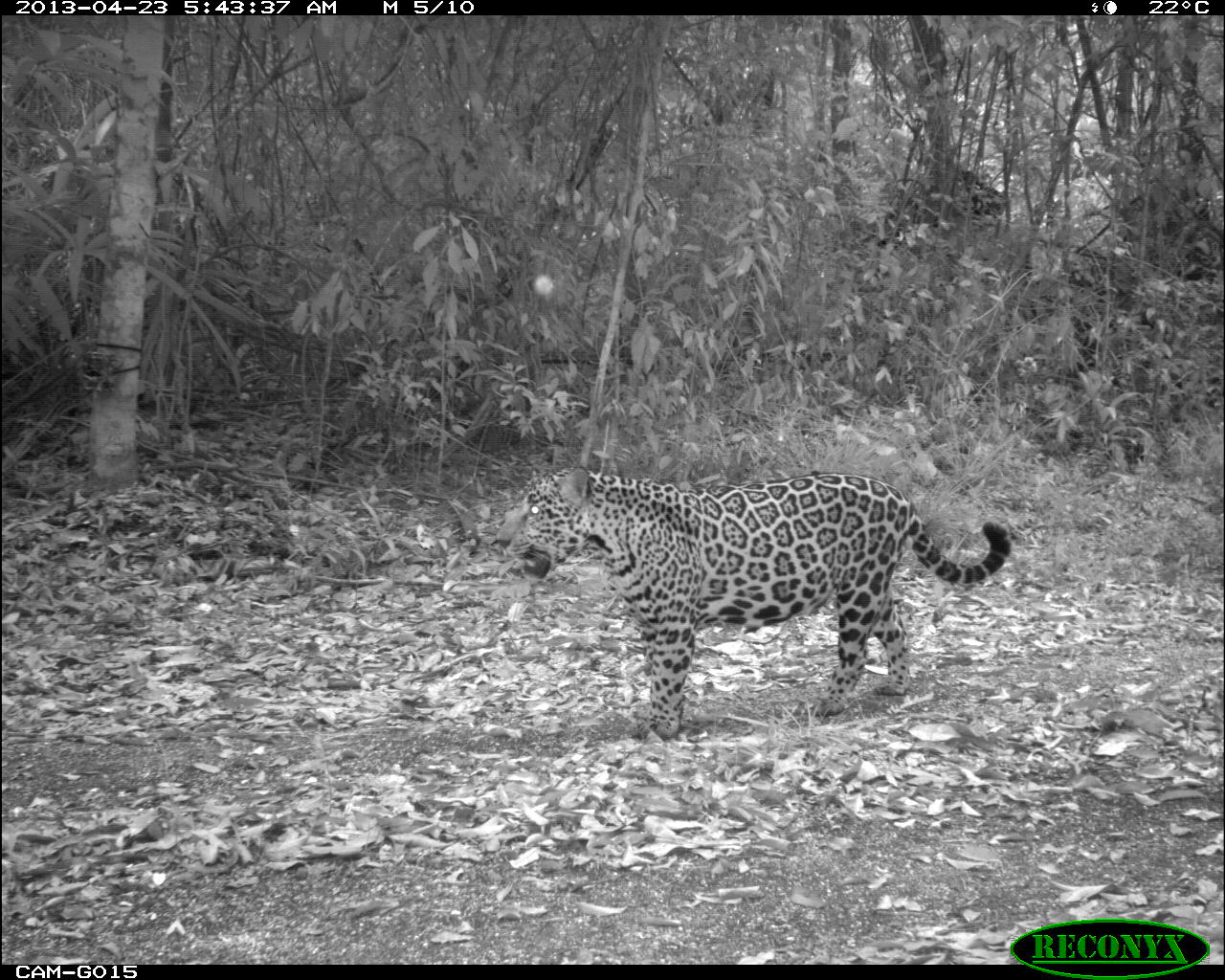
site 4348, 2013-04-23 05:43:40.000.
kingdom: Animalia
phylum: Chordata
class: Mammalia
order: Carnivora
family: Felidae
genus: Panthera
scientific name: Panthera onca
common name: jaguar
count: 1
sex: male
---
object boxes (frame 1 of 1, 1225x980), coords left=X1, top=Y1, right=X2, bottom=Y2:
panthera onca: left=493, top=463, right=1012, bottom=739